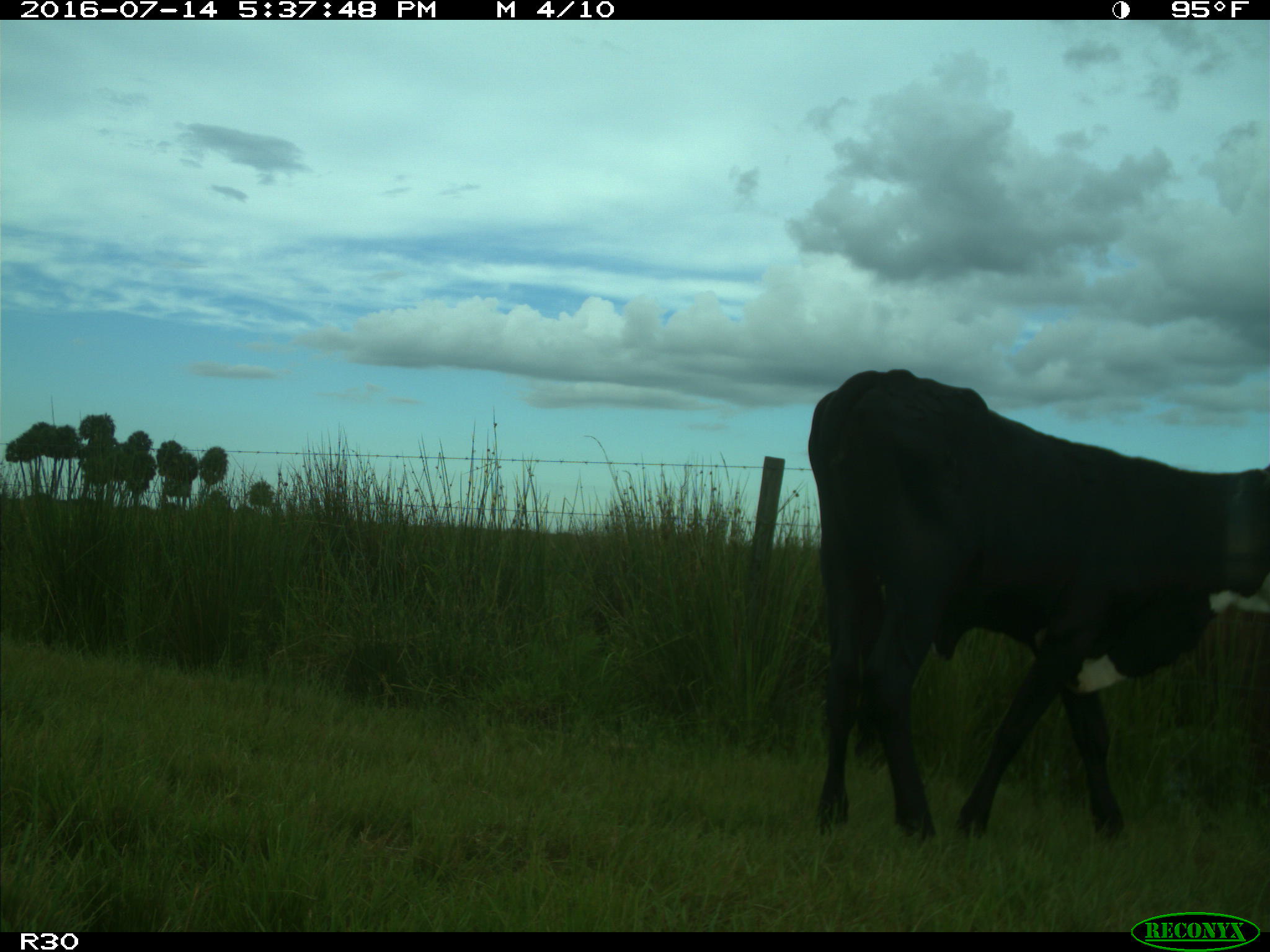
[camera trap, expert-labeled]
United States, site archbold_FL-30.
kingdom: Animalia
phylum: Chordata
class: Mammalia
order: Artiodactyla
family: Bovidae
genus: Bos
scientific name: Bos taurus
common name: domestic cow